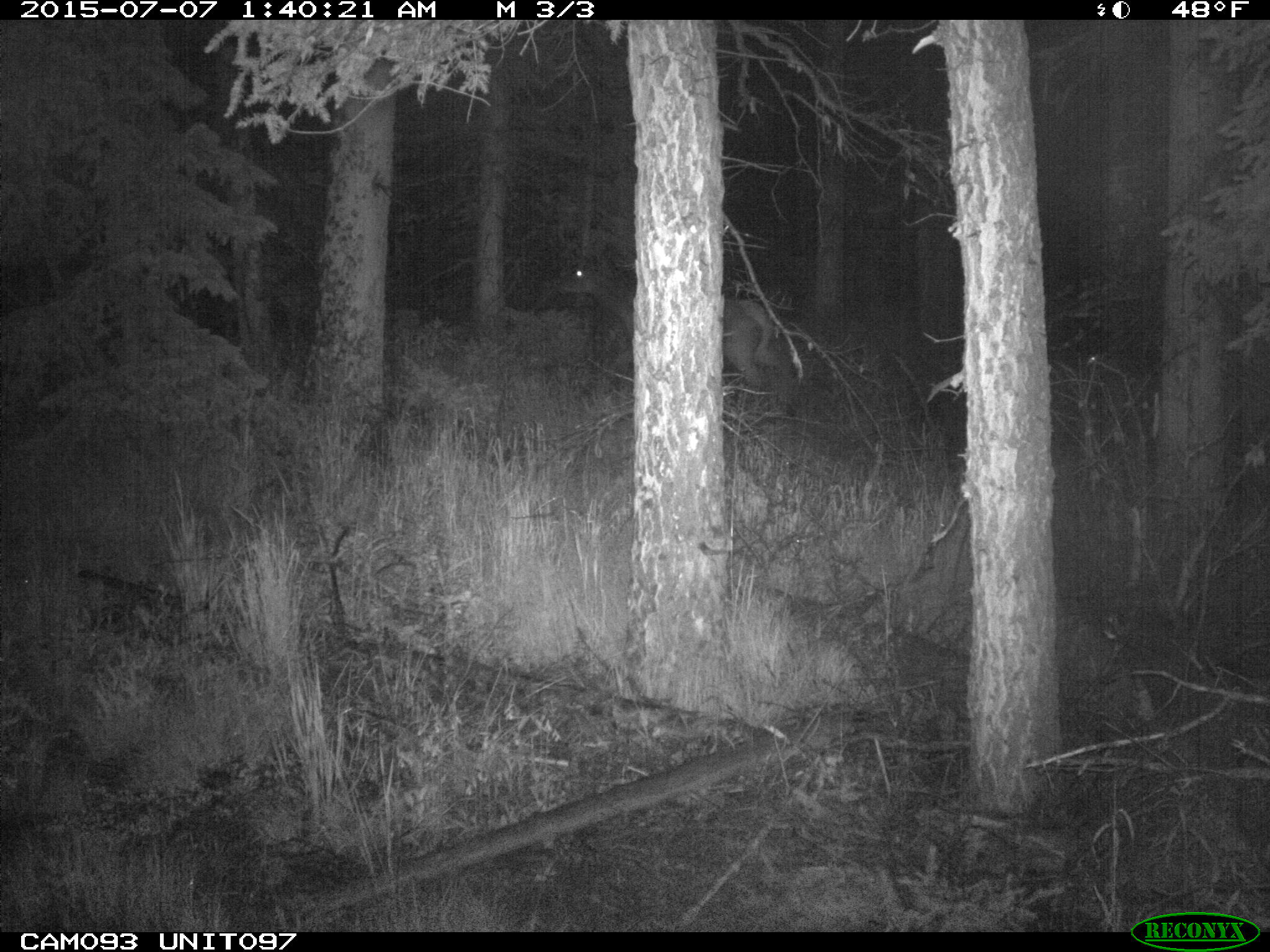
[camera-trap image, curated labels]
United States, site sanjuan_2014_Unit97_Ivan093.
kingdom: Animalia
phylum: Chordata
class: Mammalia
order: Artiodactyla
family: Cervidae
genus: Cervus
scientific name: Cervus elaphus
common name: red deer